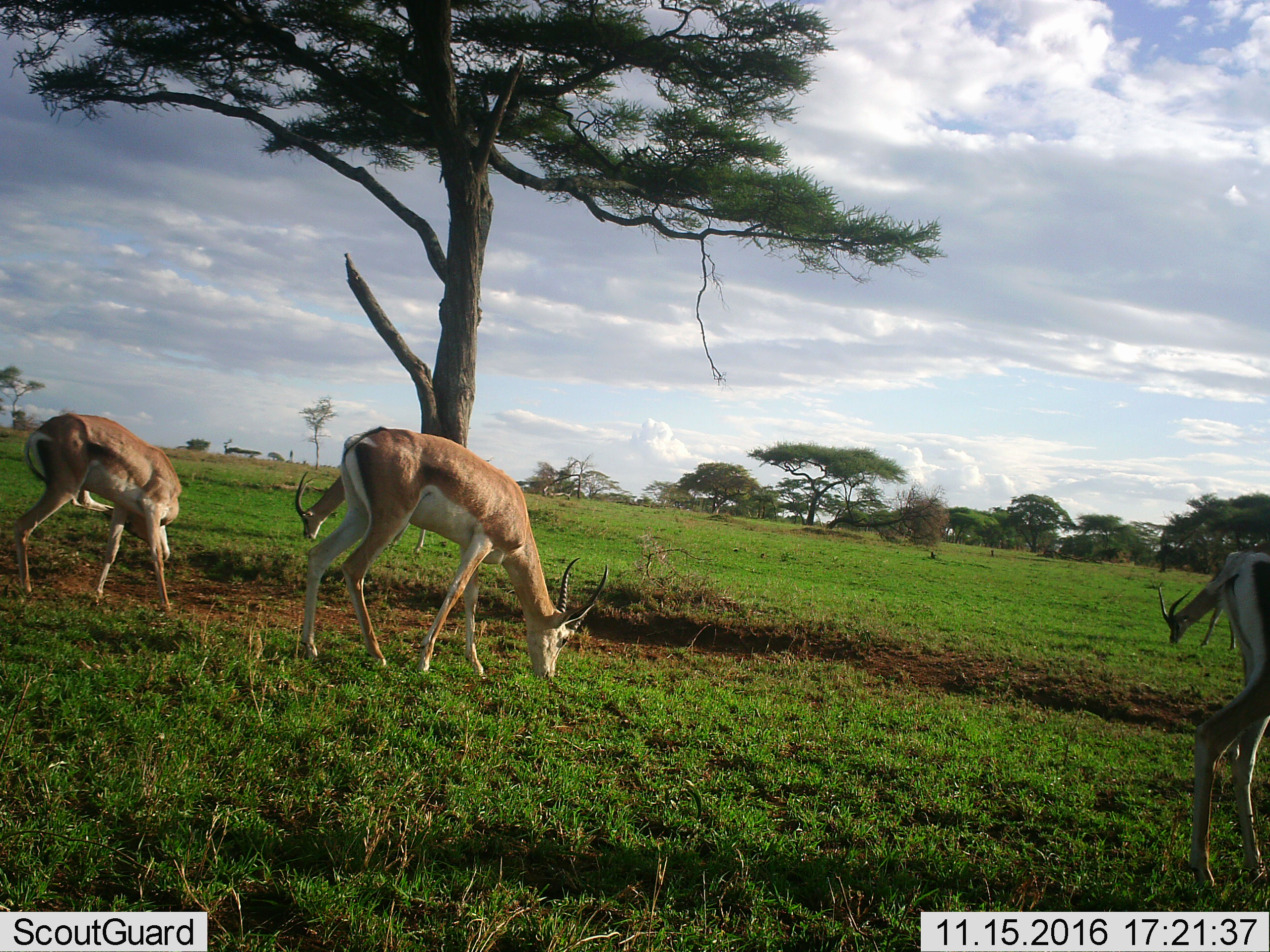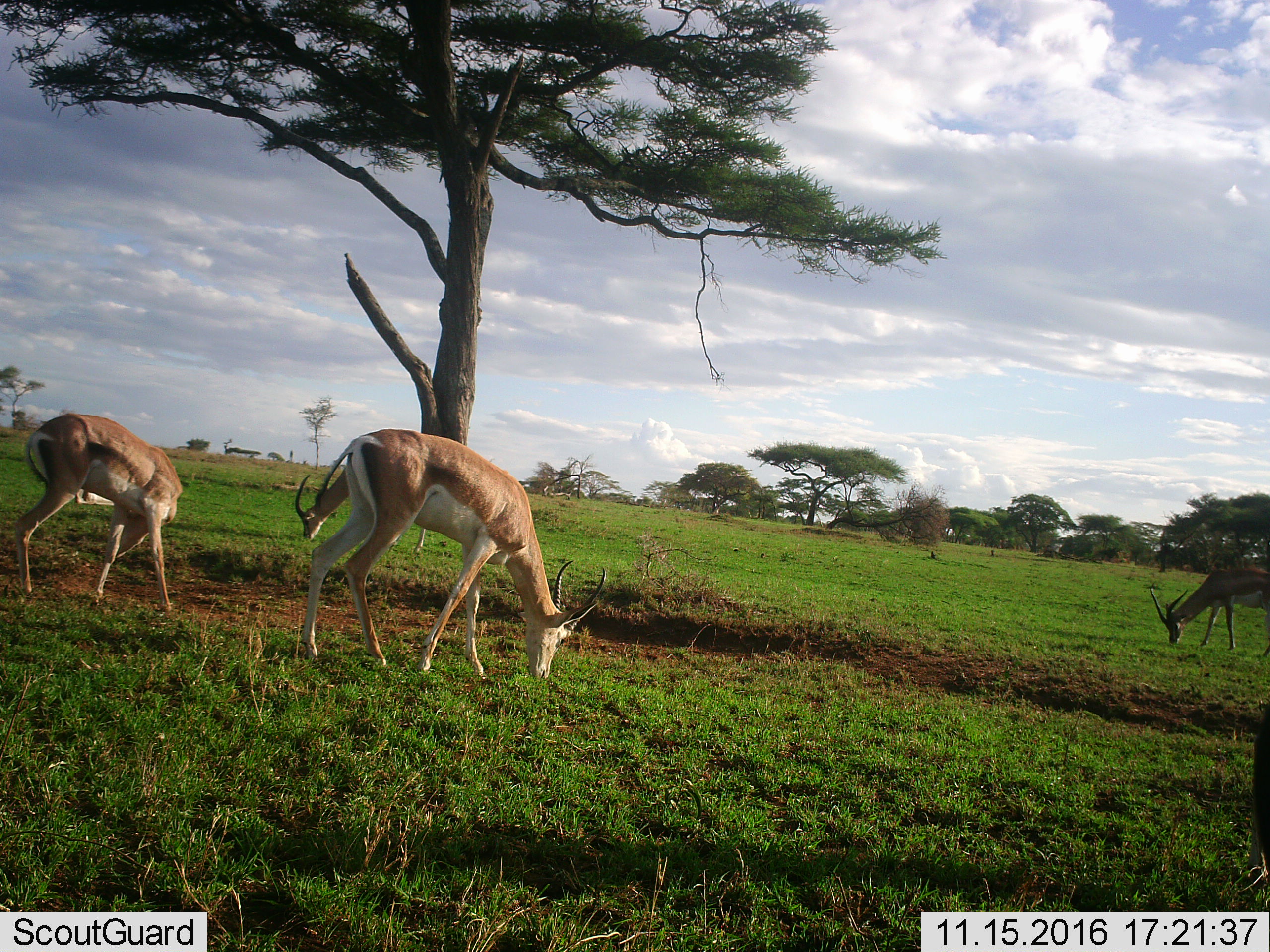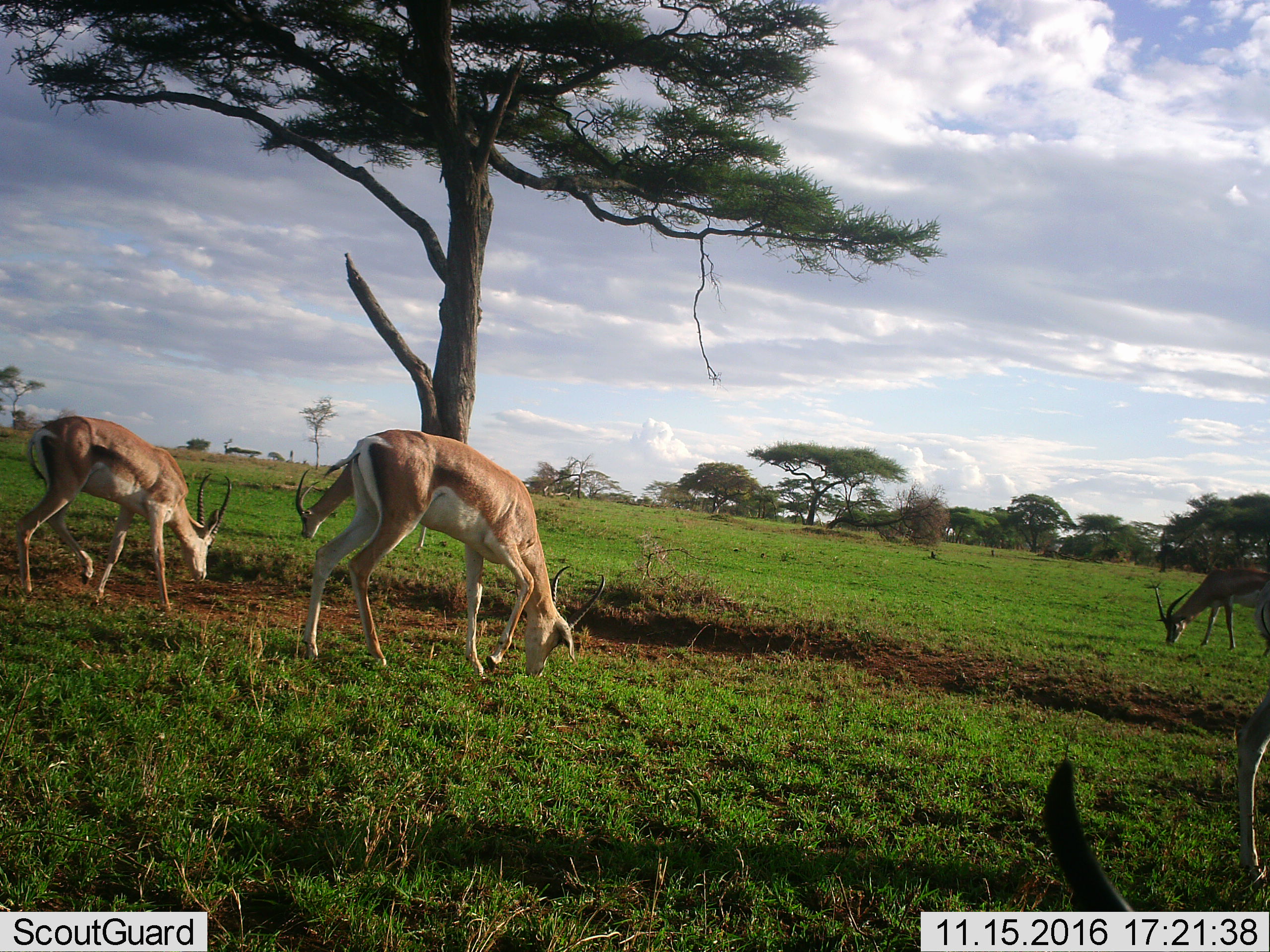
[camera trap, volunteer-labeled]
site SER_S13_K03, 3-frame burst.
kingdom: Animalia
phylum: Chordata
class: Mammalia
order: Artiodactyla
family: Bovidae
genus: Nanger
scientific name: Nanger granti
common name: grant's gazelle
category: gazellegrants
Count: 5.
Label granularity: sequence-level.